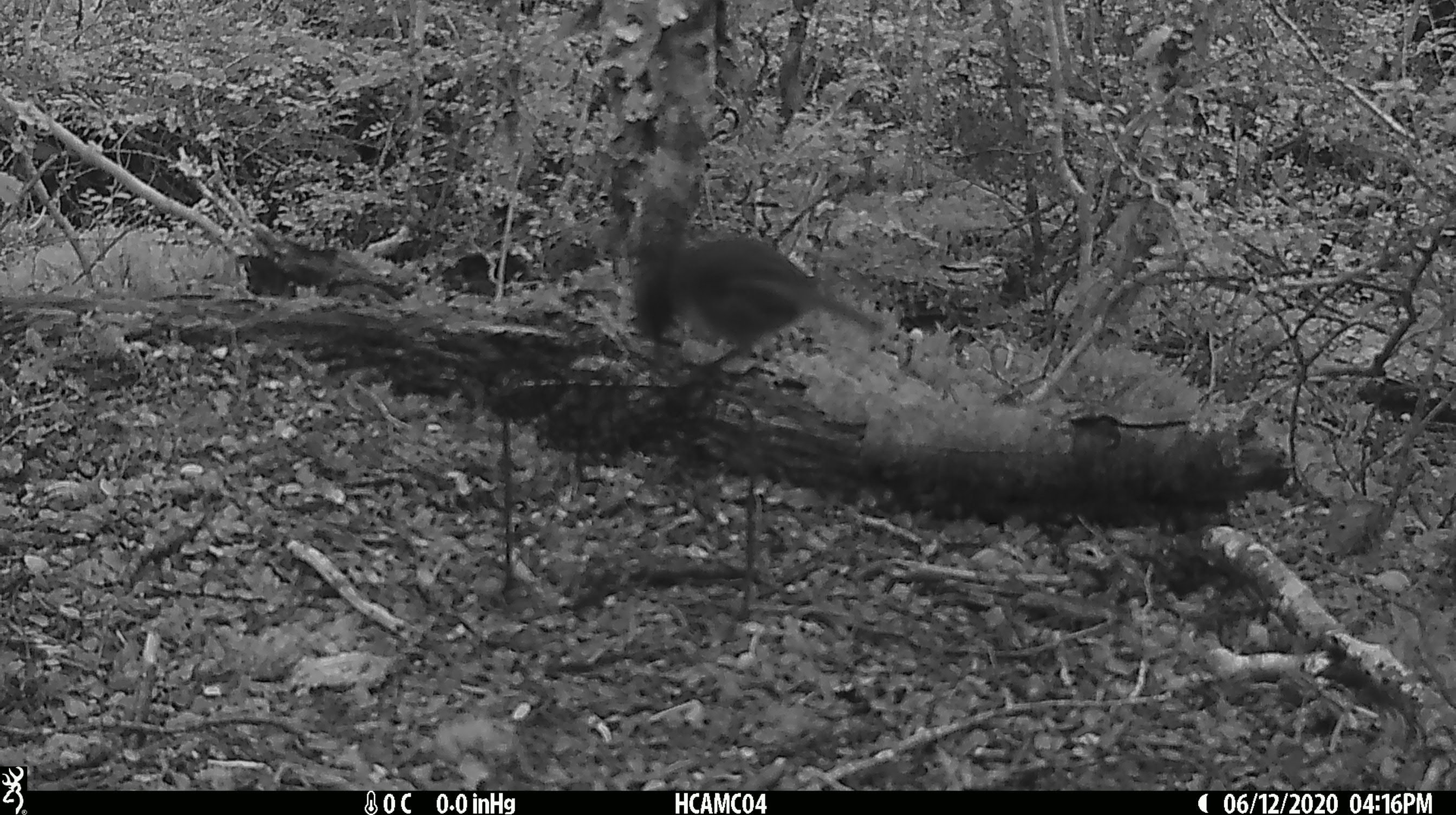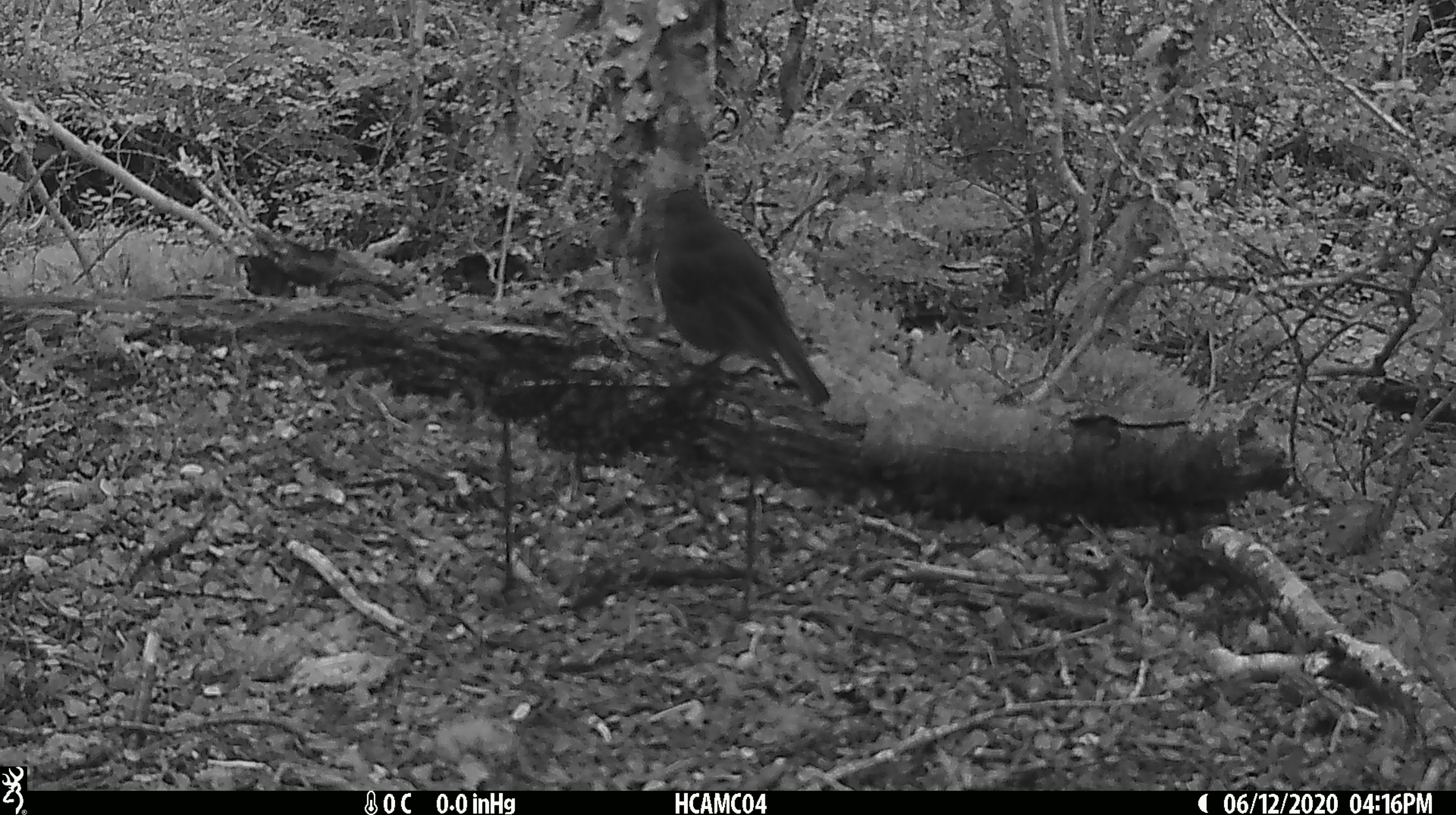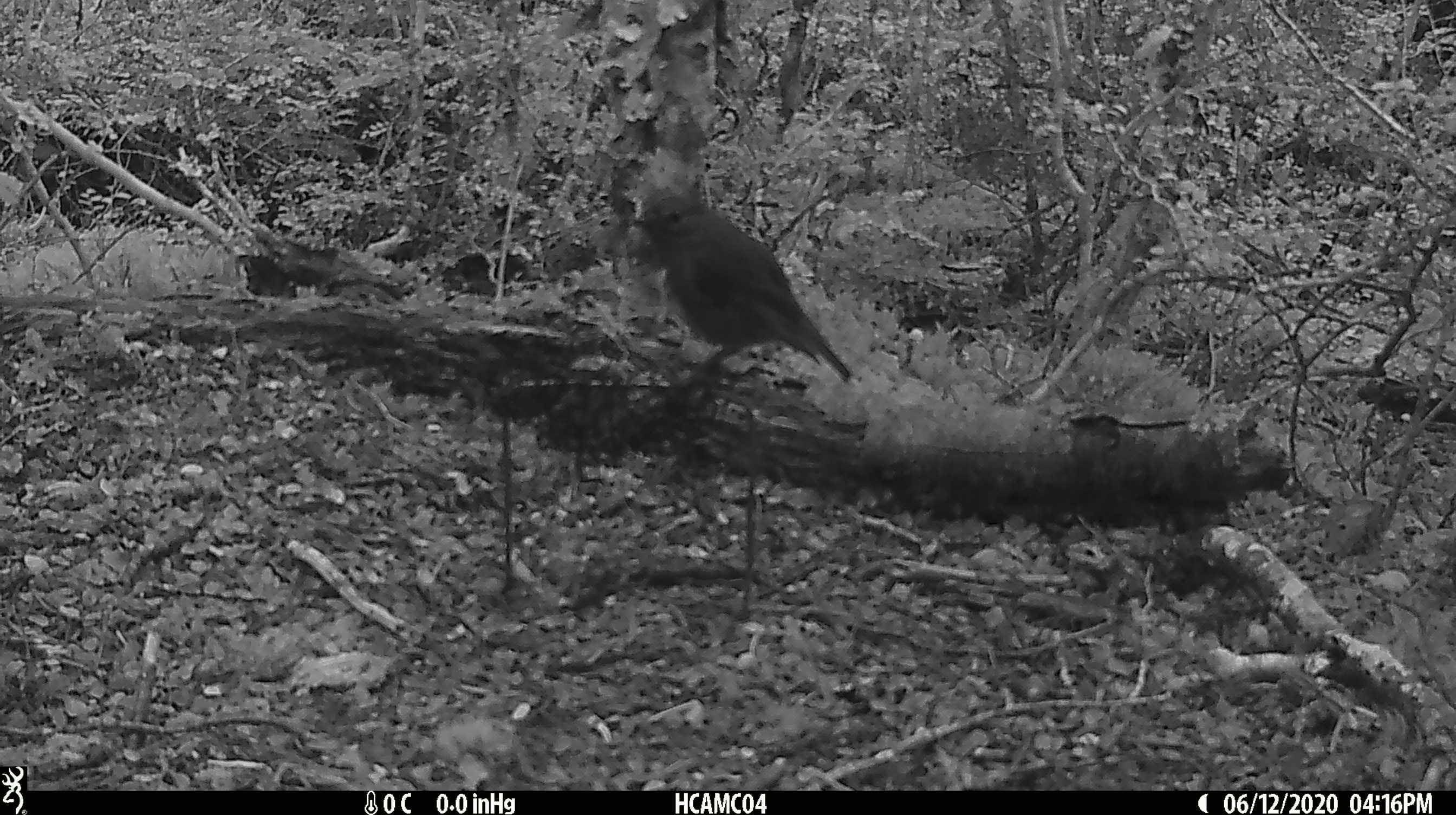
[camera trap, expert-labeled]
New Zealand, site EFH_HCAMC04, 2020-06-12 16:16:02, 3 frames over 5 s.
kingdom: Animalia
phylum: Chordata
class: Aves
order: Passeriformes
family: Petroicidae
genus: Petroica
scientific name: Petroica australis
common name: new zealand robin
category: robin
Robin (new zealand robin) (Petroica australis).